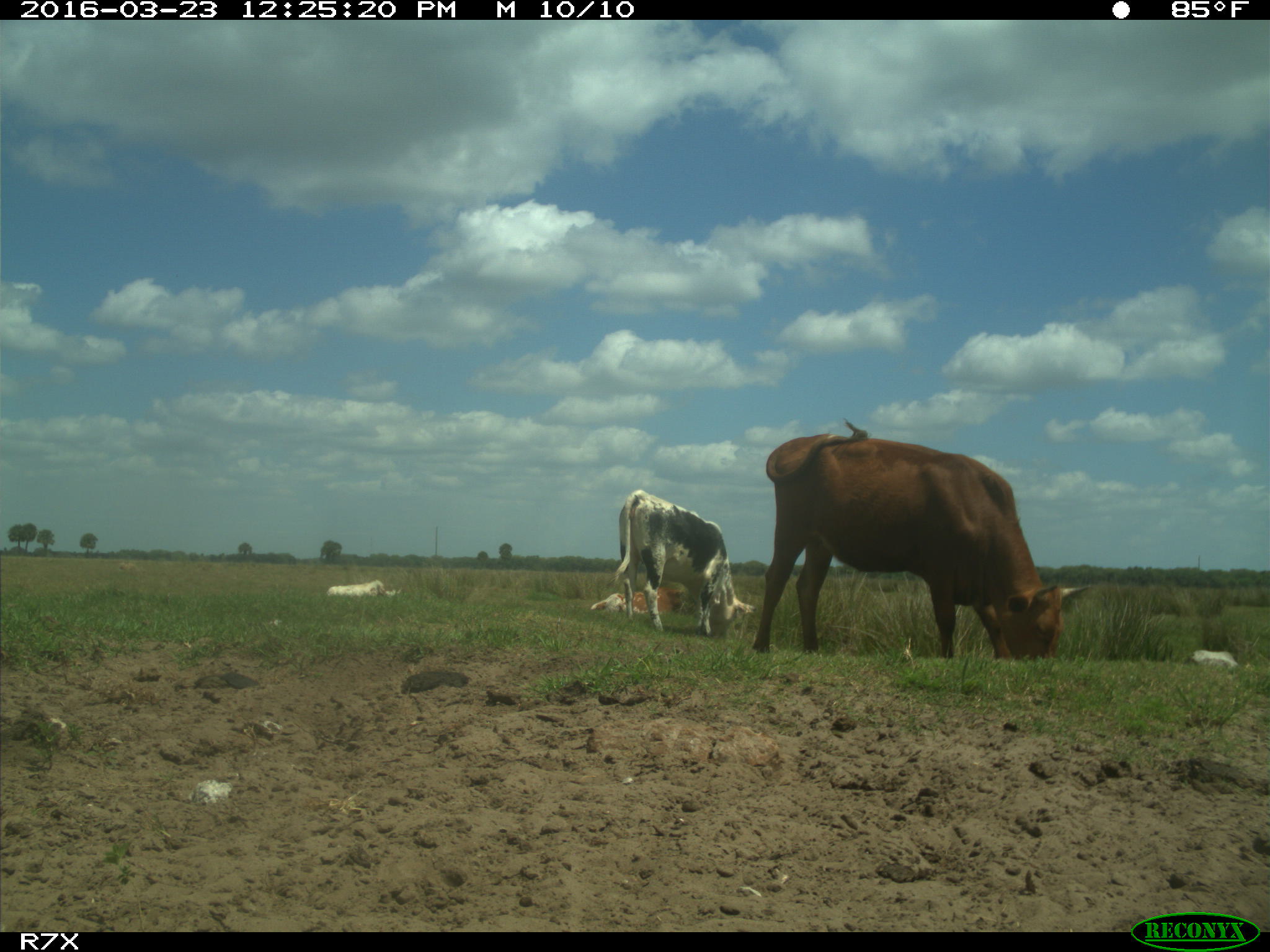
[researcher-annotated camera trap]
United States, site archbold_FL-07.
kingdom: Animalia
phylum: Chordata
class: Mammalia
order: Artiodactyla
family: Bovidae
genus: Bos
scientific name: Bos taurus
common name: domestic cow